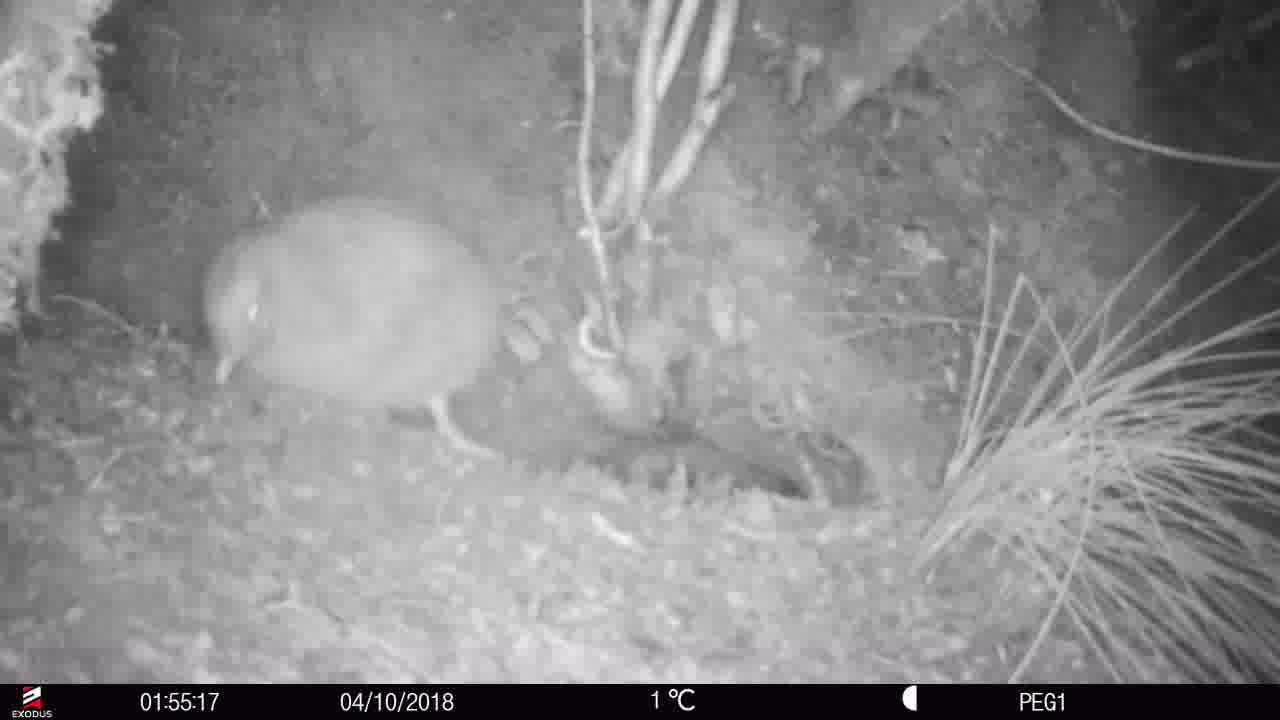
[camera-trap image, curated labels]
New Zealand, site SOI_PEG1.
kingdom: Animalia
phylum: Chordata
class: Aves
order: Apterygiformes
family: Apterygidae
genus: Apteryx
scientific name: Apteryx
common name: kiwi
Kiwi (Apteryx).